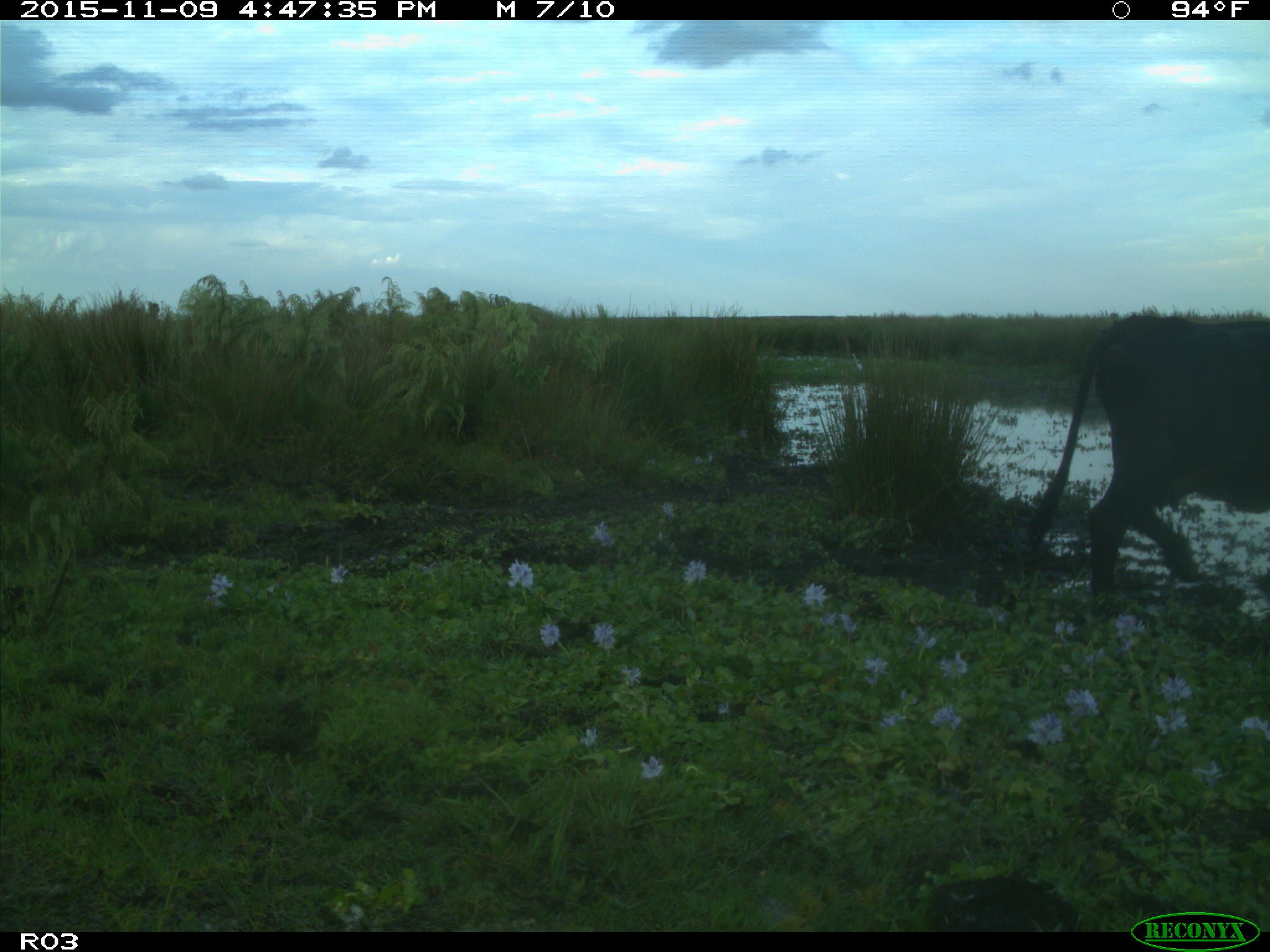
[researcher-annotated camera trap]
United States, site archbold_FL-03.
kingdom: Animalia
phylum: Chordata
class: Mammalia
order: Artiodactyla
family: Bovidae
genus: Bos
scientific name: Bos taurus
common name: domestic cow